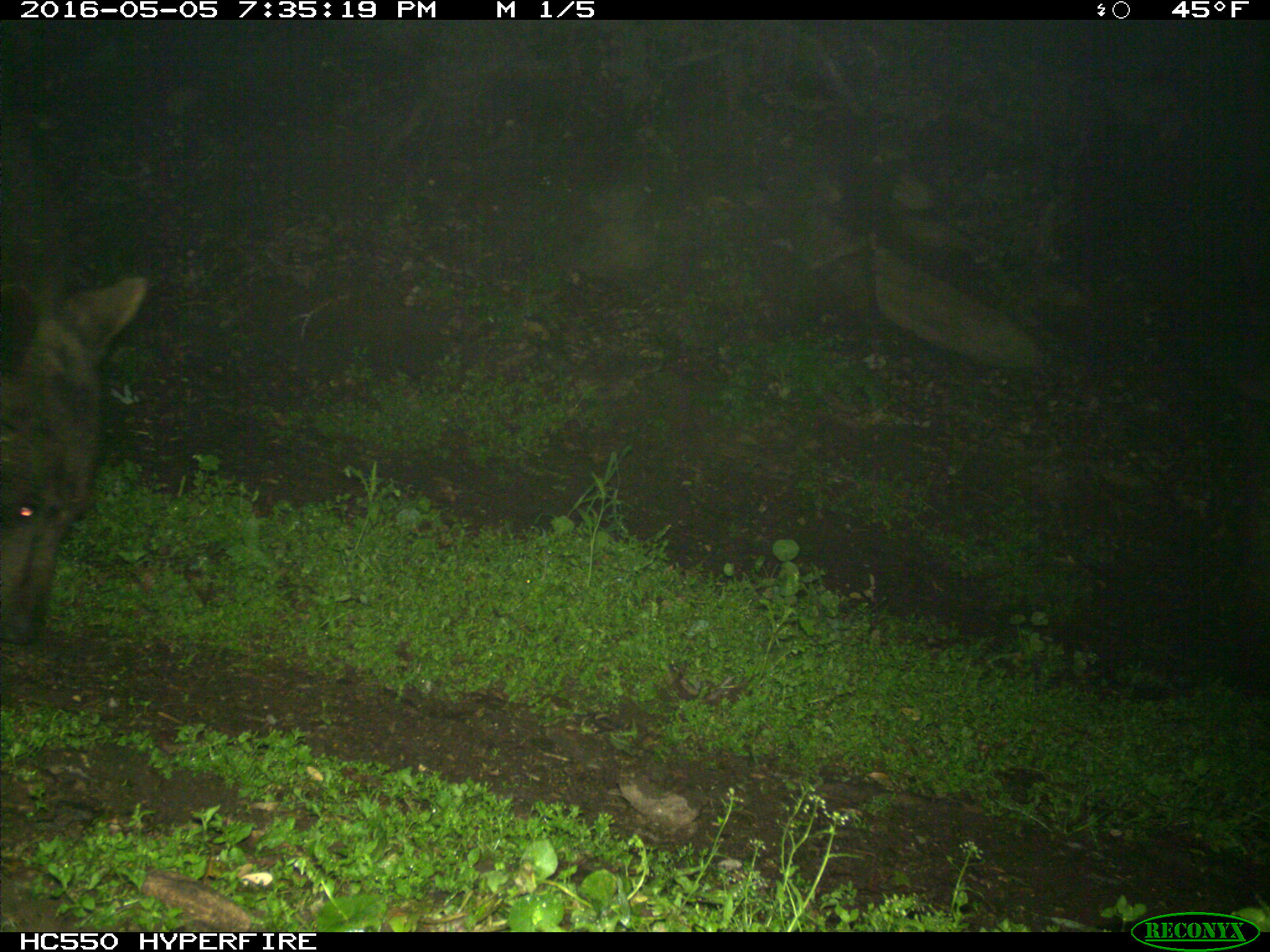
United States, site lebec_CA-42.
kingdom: Animalia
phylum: Chordata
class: Mammalia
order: Carnivora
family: Ursidae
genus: Ursus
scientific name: Ursus americanus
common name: american black bear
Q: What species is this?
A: Ursus americanus (american black bear).